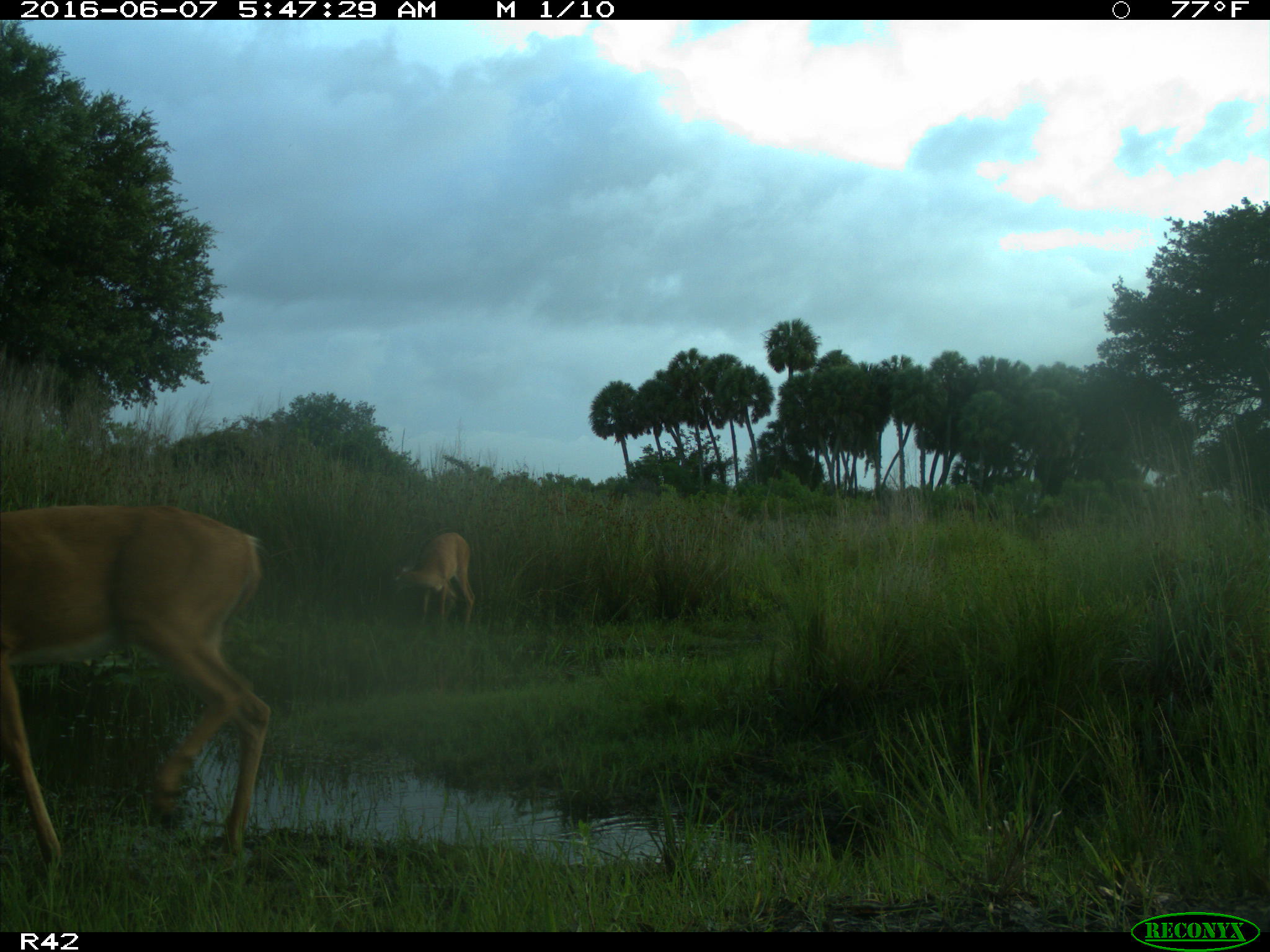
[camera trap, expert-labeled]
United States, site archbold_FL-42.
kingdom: Animalia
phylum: Chordata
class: Mammalia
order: Artiodactyla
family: Cervidae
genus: Odocoileus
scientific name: Odocoileus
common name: deer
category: unidentified deer